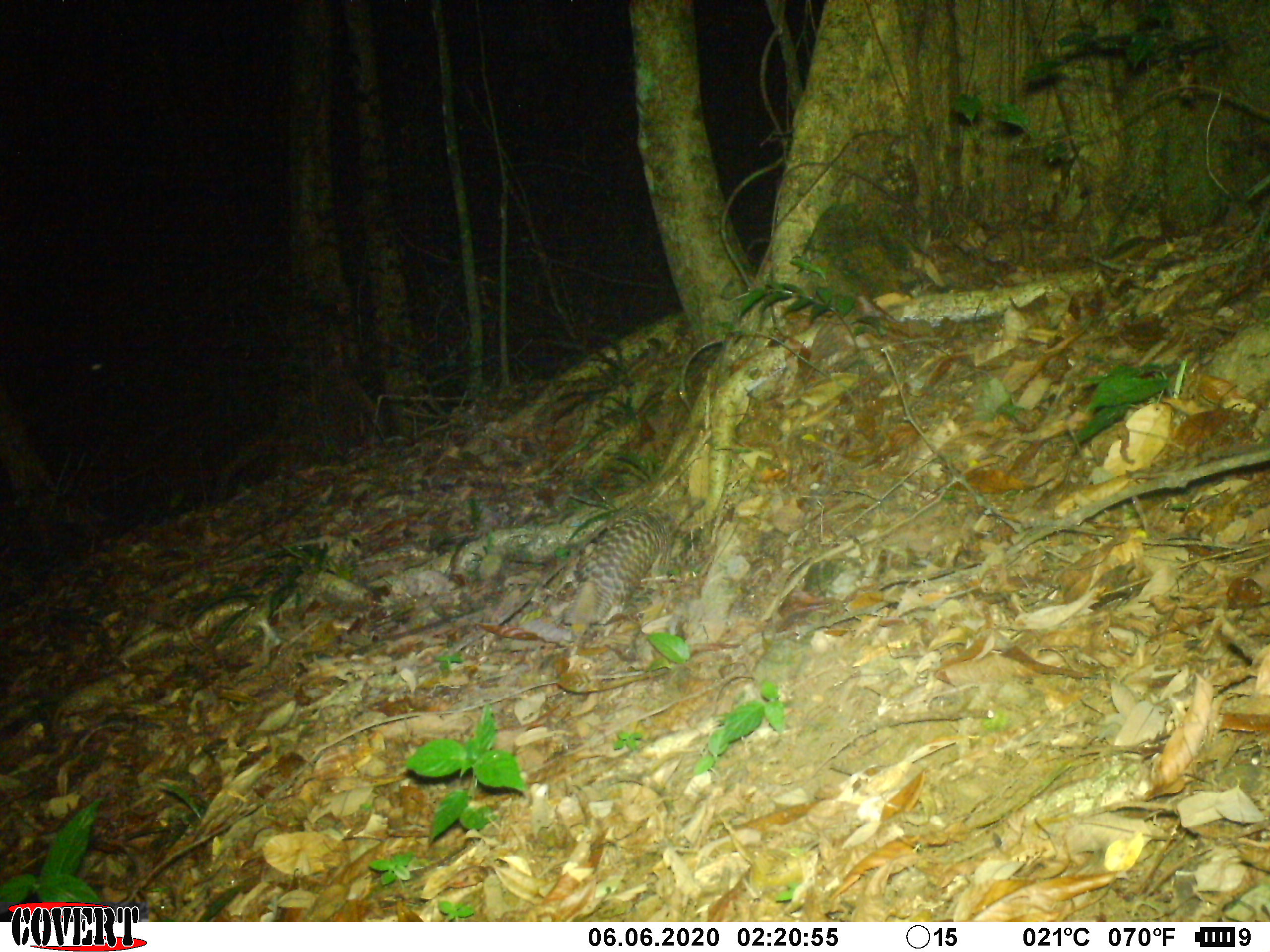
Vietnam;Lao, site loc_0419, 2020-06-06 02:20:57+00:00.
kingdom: Animalia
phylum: Chordata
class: Mammalia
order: Pholidota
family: Manidae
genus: Manis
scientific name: Manis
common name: asian pangolins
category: pangolin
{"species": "pangolin (asian pangolins) (Manis)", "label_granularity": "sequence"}